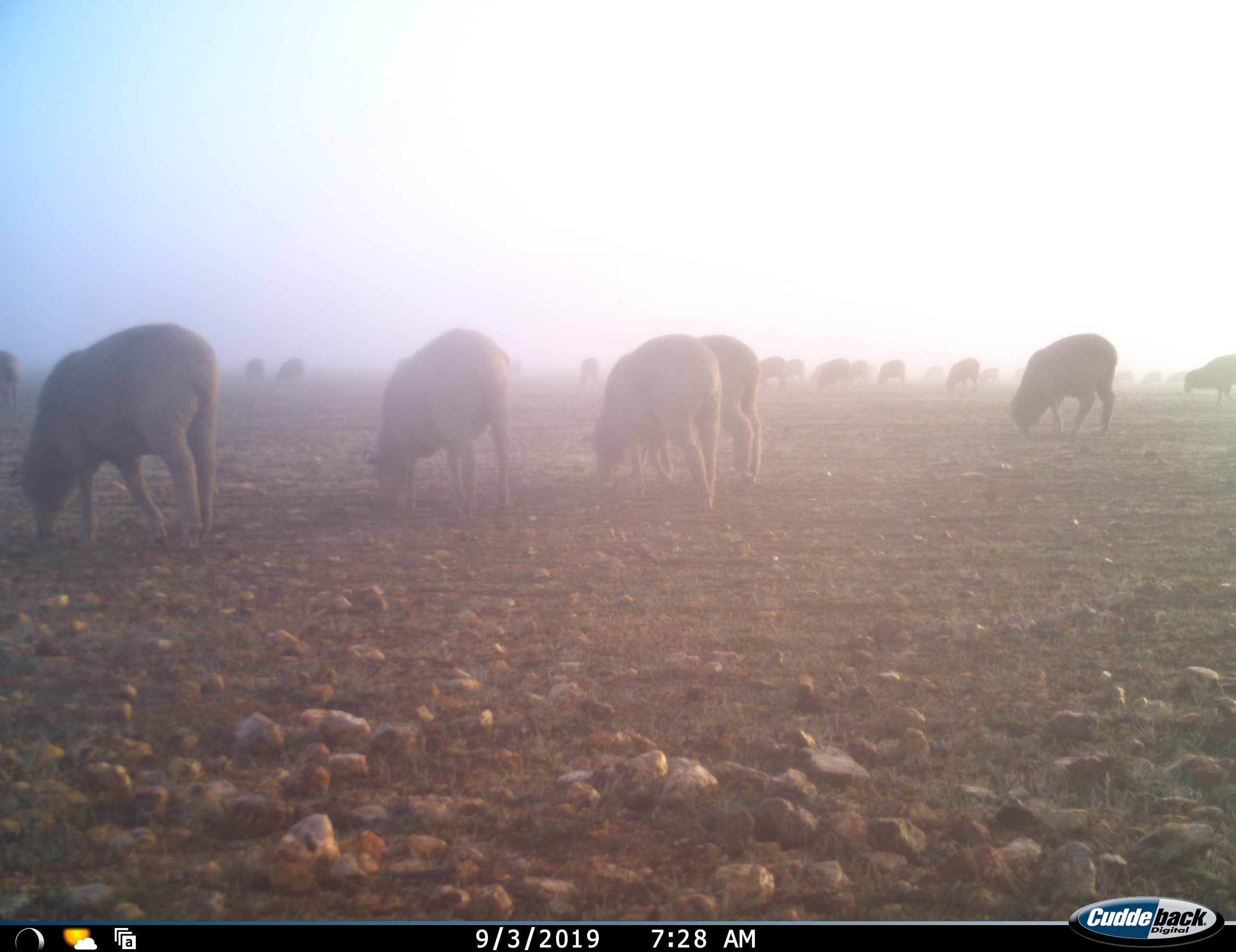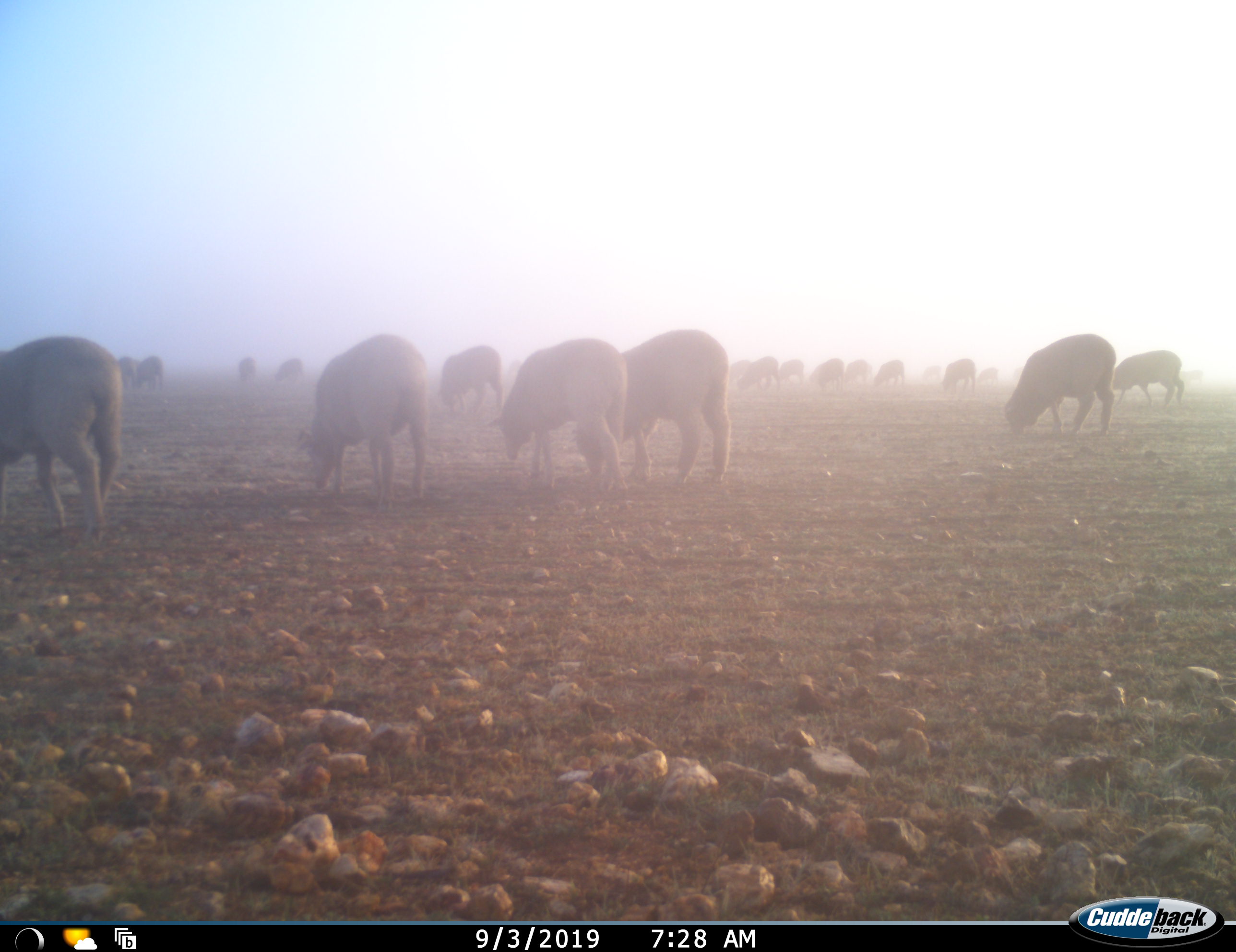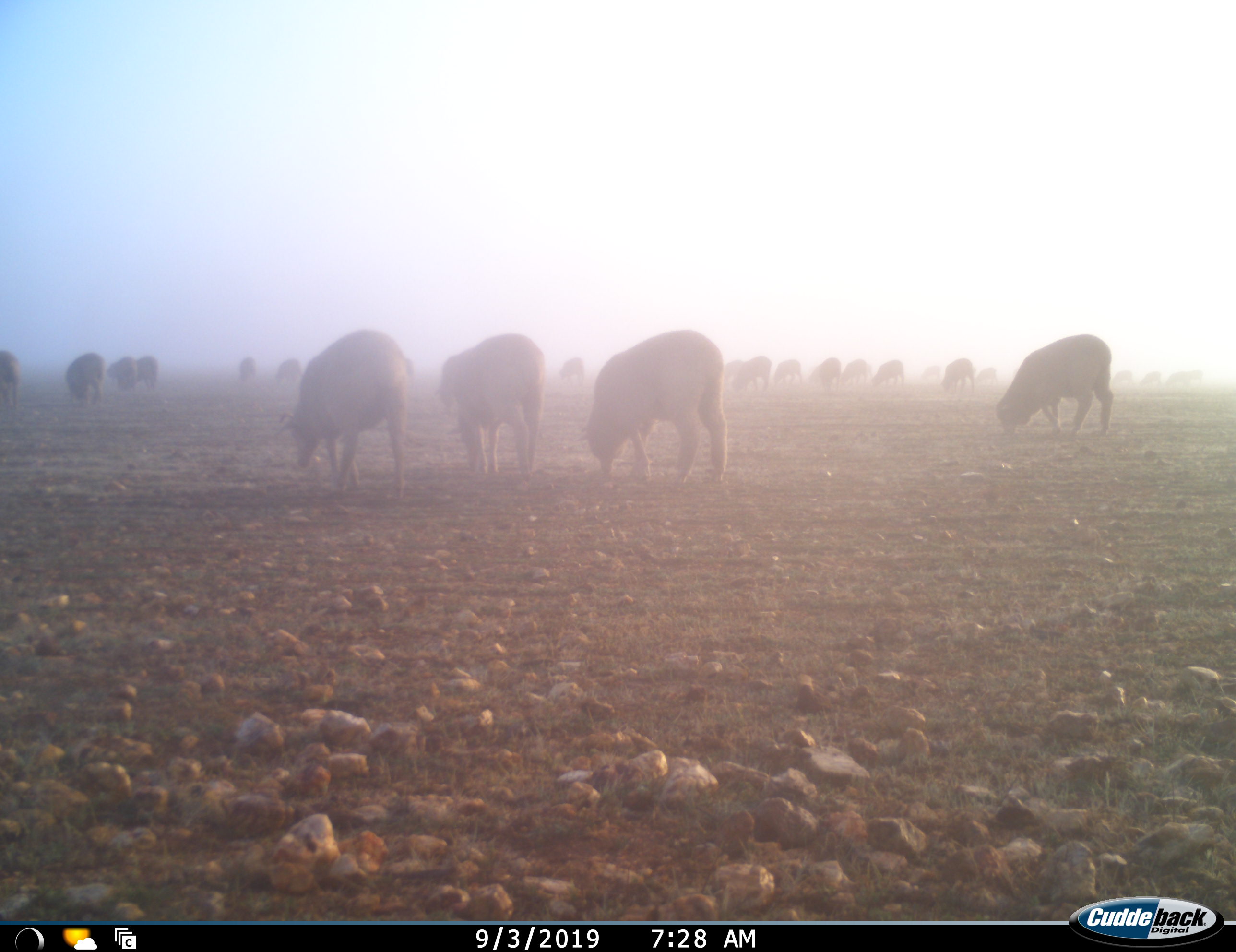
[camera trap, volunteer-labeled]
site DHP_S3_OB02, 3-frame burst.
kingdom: Animalia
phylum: Chordata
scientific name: Vertebrata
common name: domestic animal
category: domesticanimal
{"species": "domesticanimal (domestic animal) (Vertebrata)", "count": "11-50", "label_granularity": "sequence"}